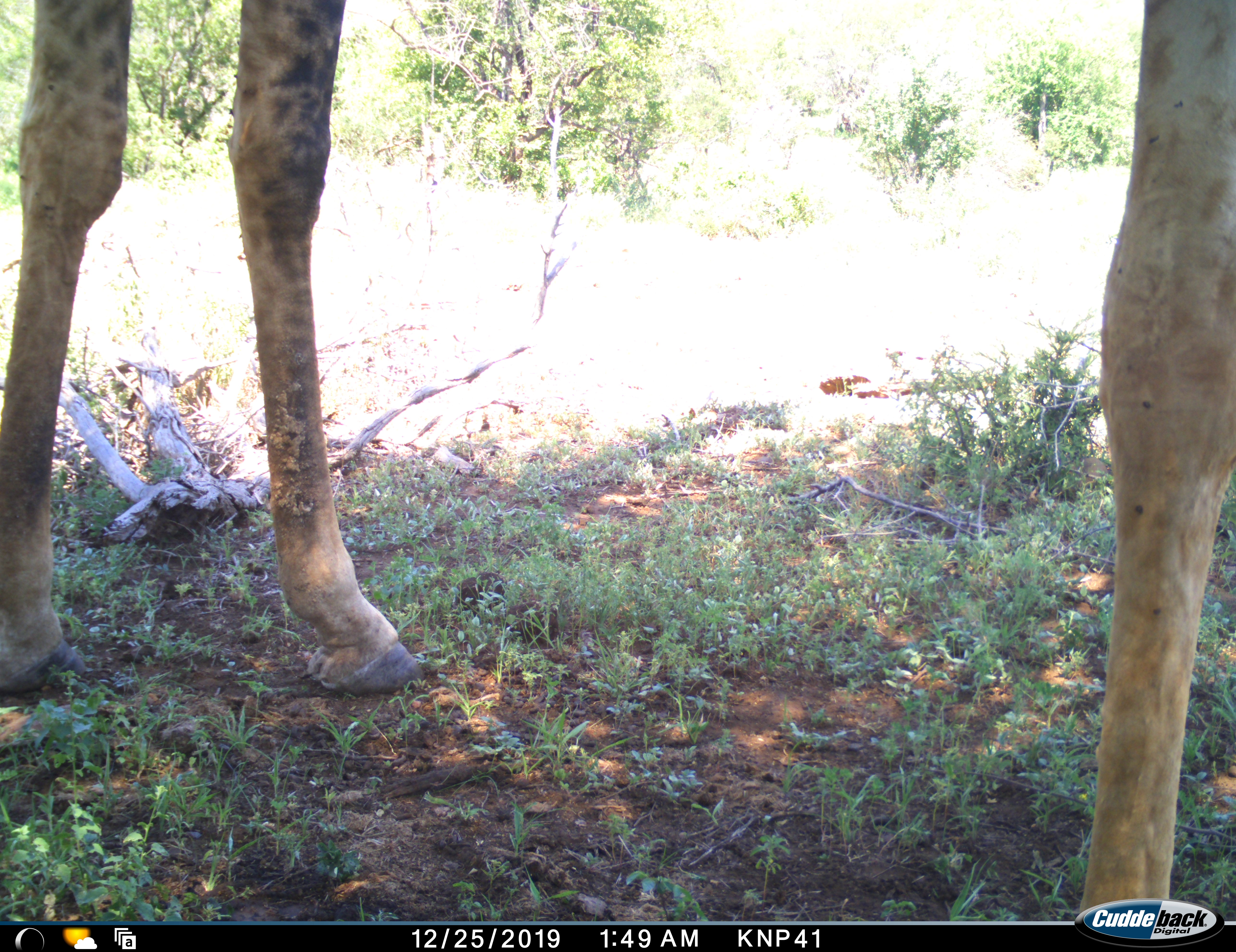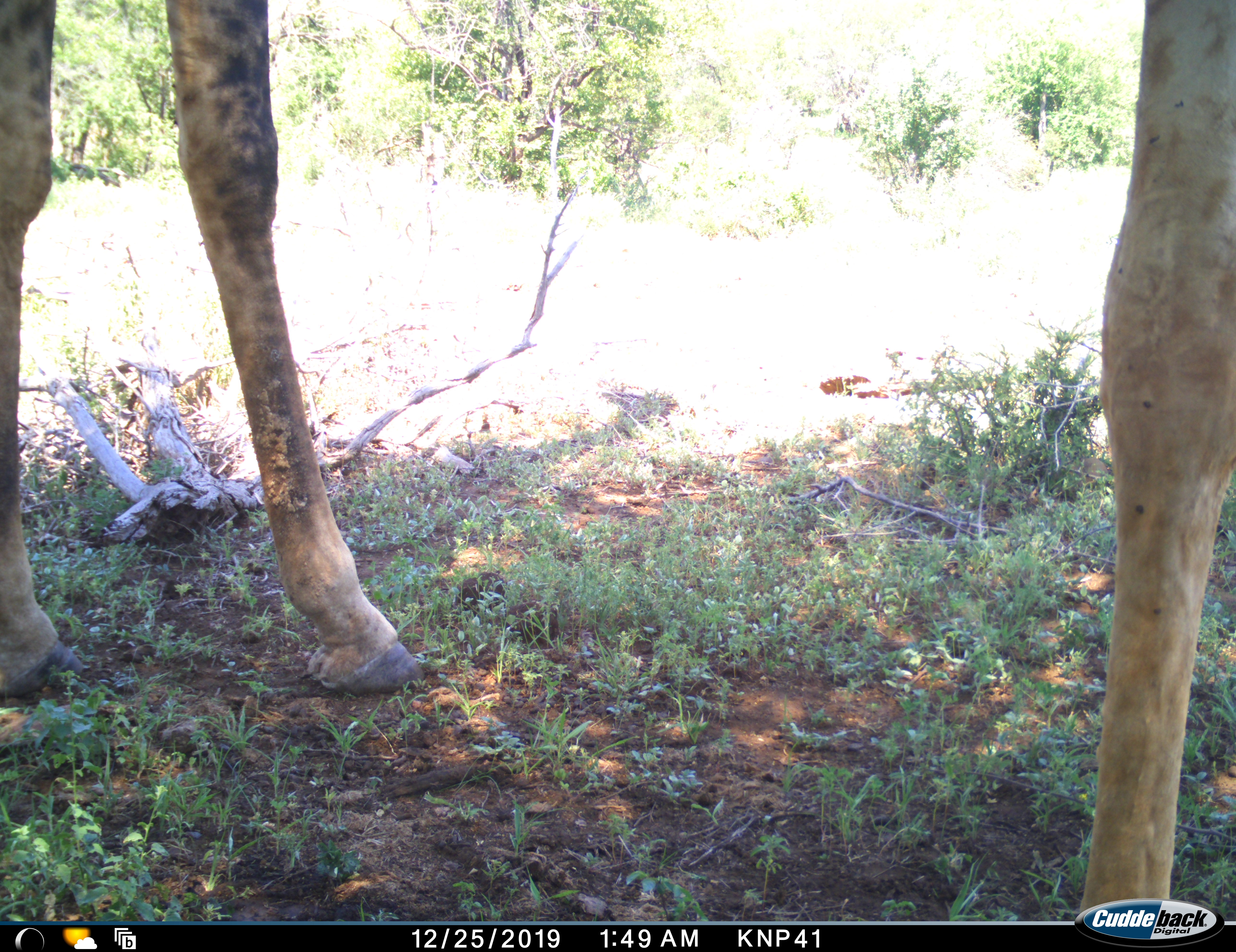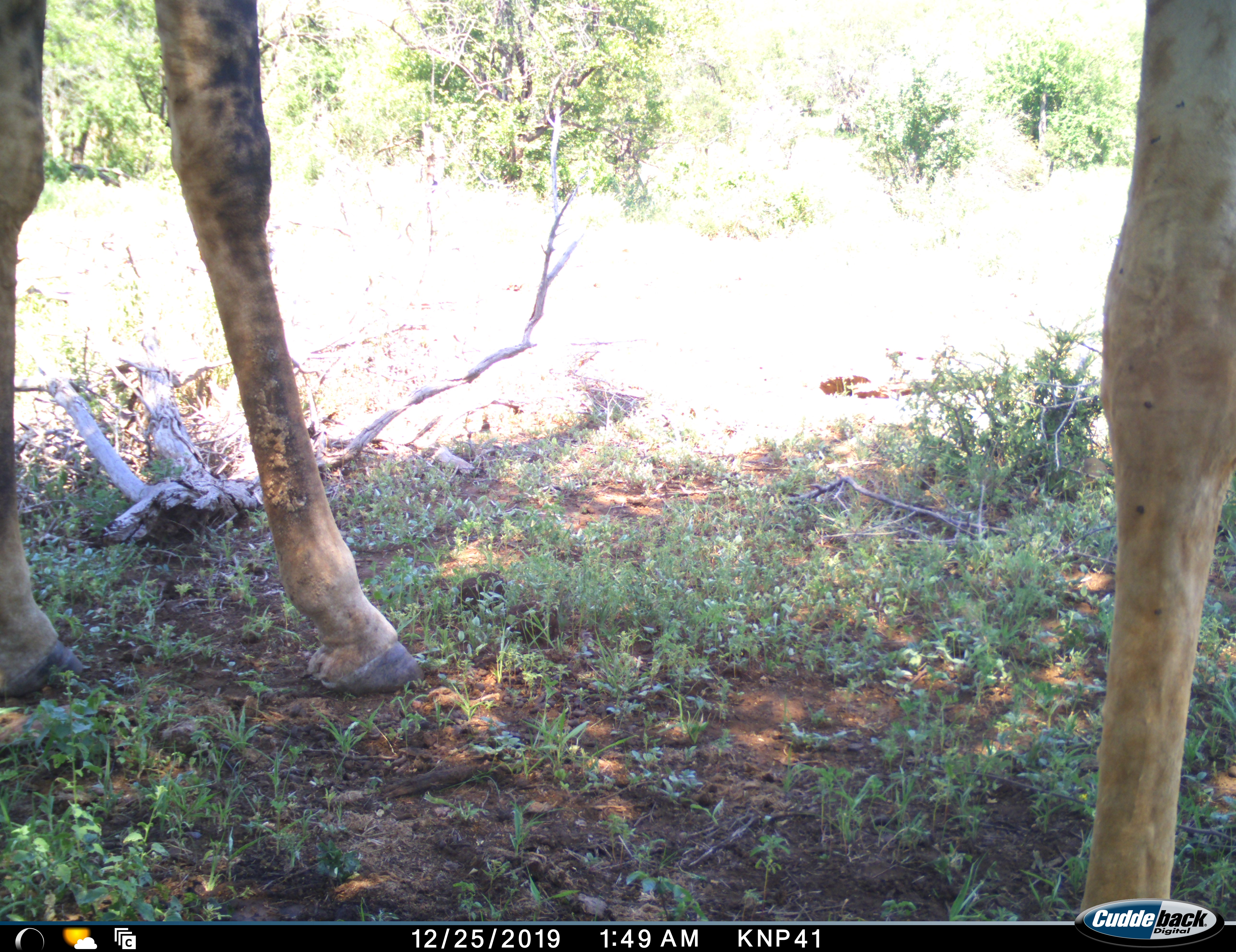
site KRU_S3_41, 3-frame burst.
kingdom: Animalia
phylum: Chordata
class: Mammalia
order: Artiodactyla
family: Giraffidae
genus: Giraffa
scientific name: Giraffa camelopardalis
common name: giraffe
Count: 2.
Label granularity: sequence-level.